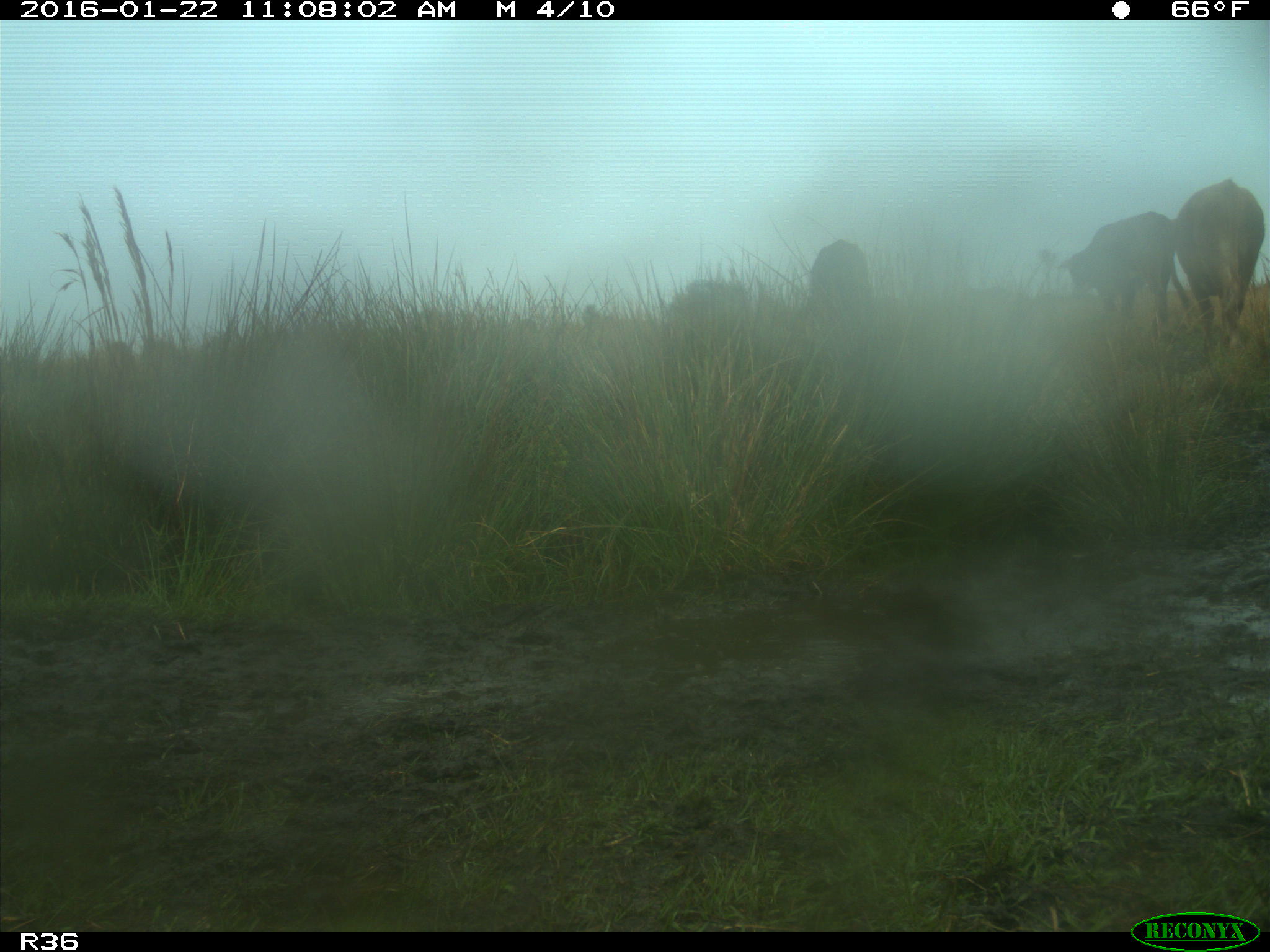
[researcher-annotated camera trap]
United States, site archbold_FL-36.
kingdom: Animalia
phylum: Chordata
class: Mammalia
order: Artiodactyla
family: Bovidae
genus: Bos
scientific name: Bos taurus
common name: domestic cow